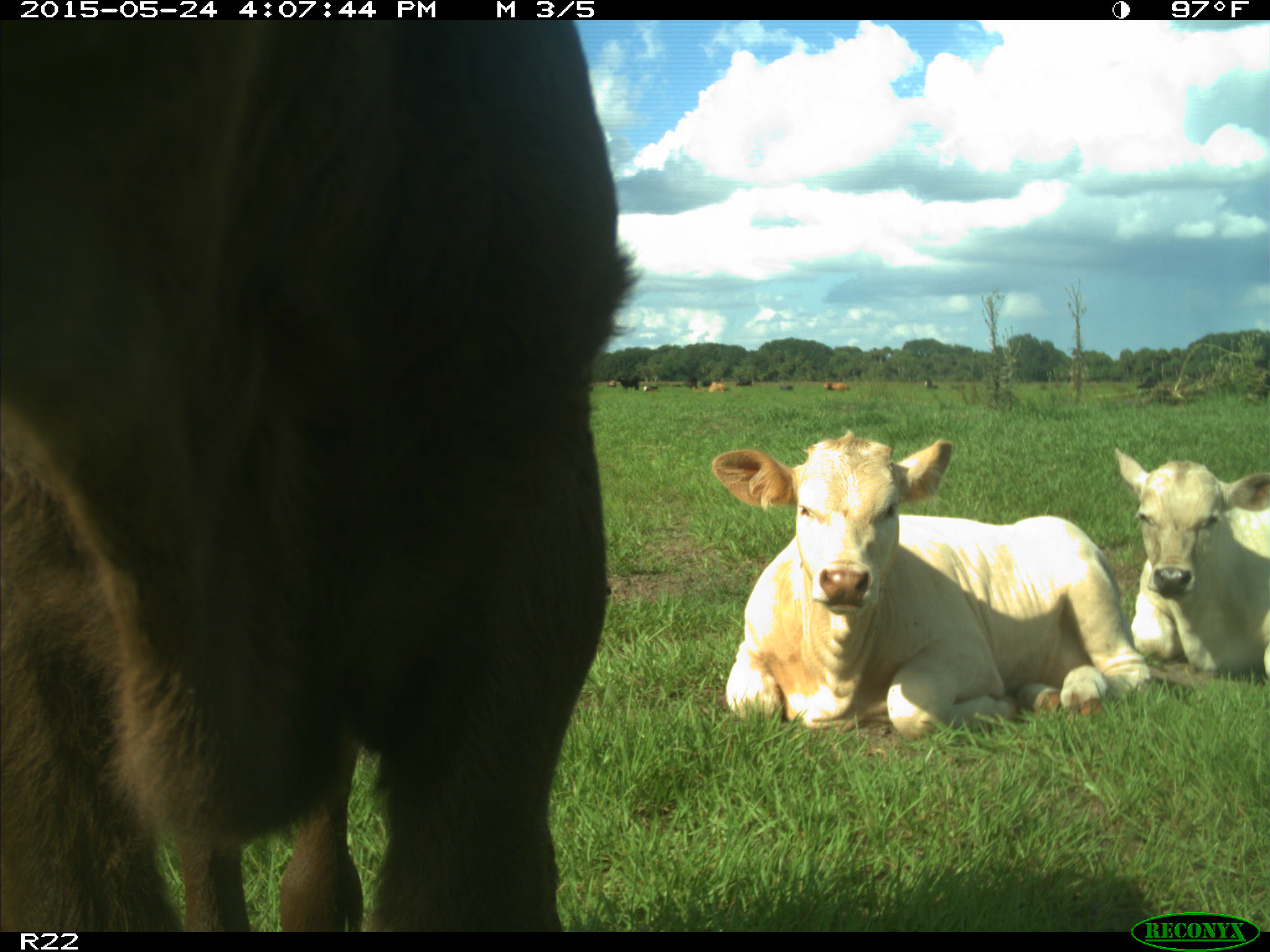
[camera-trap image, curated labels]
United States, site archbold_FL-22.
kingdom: Animalia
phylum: Chordata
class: Mammalia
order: Artiodactyla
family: Bovidae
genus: Bos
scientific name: Bos taurus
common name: domestic cow